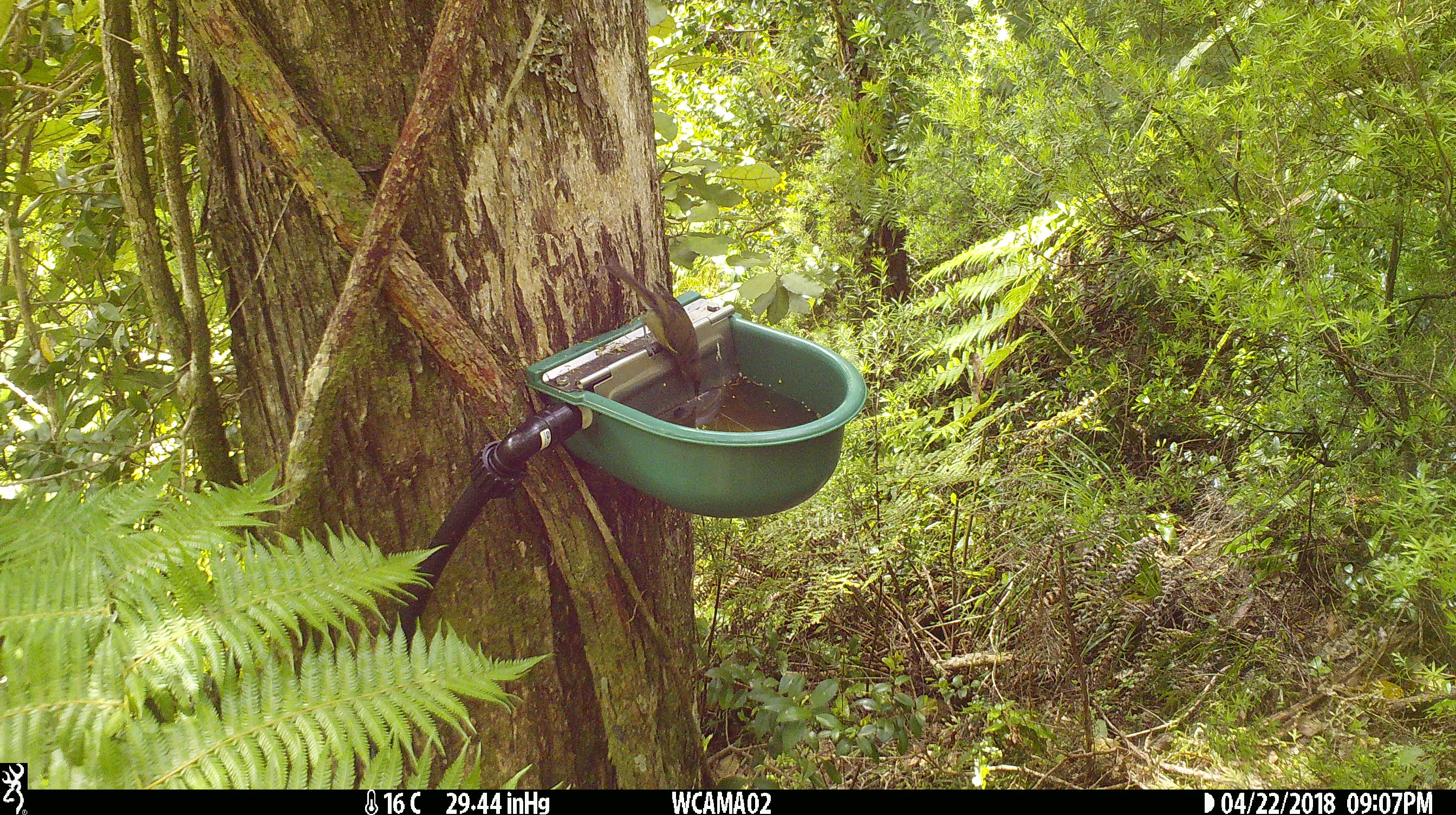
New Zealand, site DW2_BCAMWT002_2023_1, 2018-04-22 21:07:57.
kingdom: Animalia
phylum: Chordata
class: Aves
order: Passeriformes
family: Meliphagidae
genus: Anthornis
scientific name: Anthornis melanura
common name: new zealand bellbird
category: bellbird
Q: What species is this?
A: Bellbird (new zealand bellbird) (Anthornis melanura).